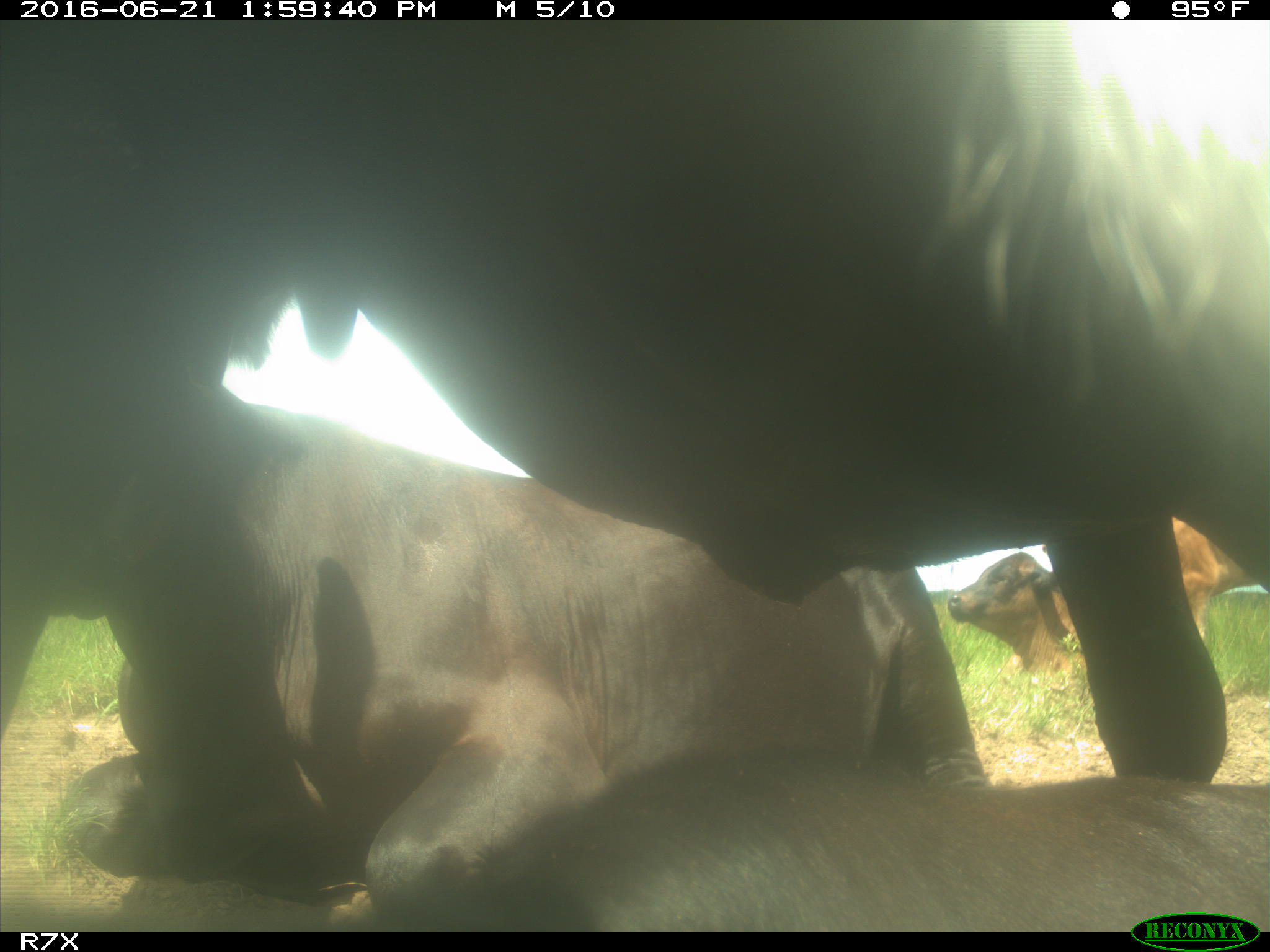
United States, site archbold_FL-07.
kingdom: Animalia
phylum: Chordata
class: Mammalia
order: Artiodactyla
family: Bovidae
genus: Bos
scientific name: Bos taurus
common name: domestic cow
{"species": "Bos taurus (domestic cow)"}